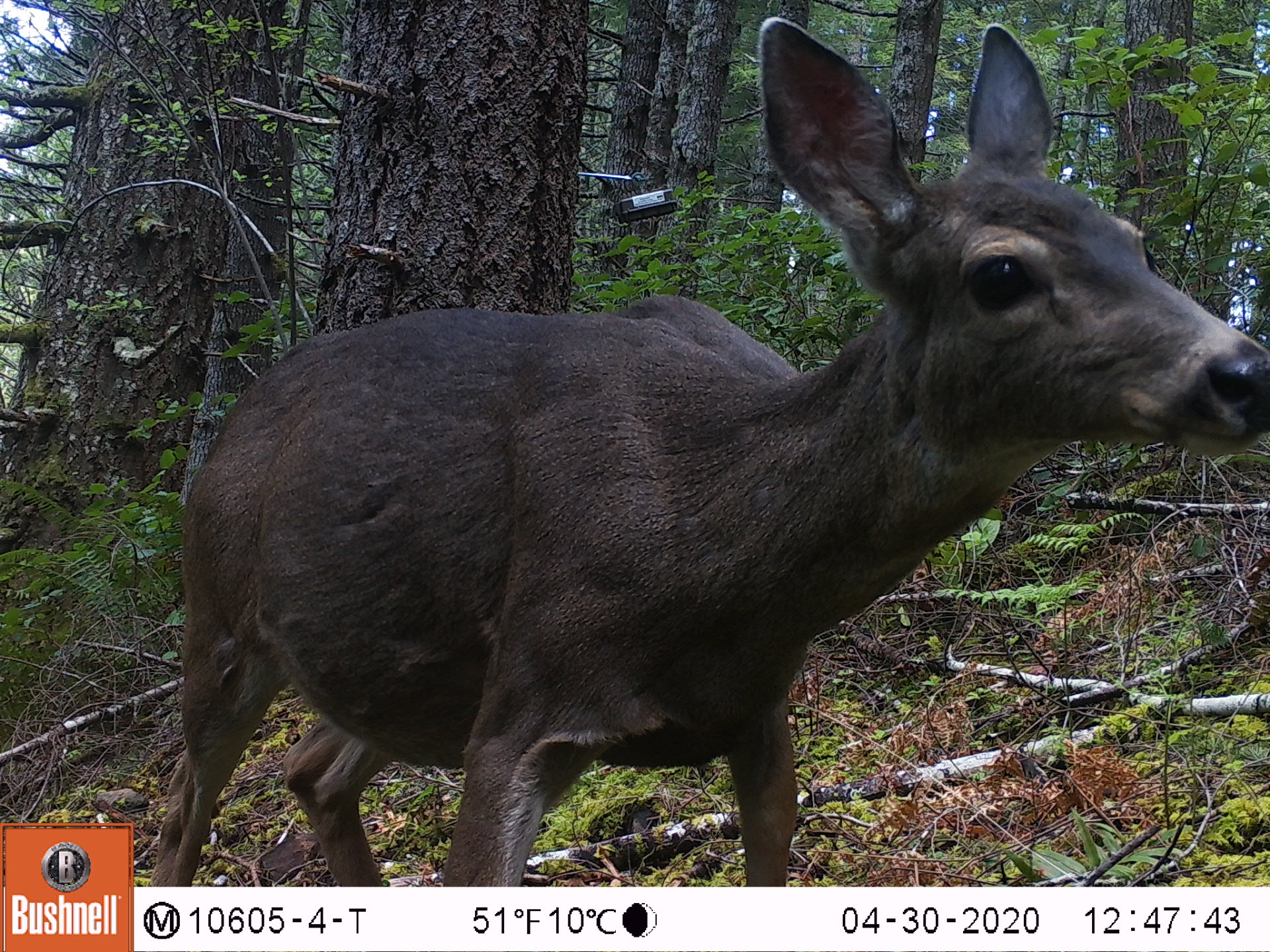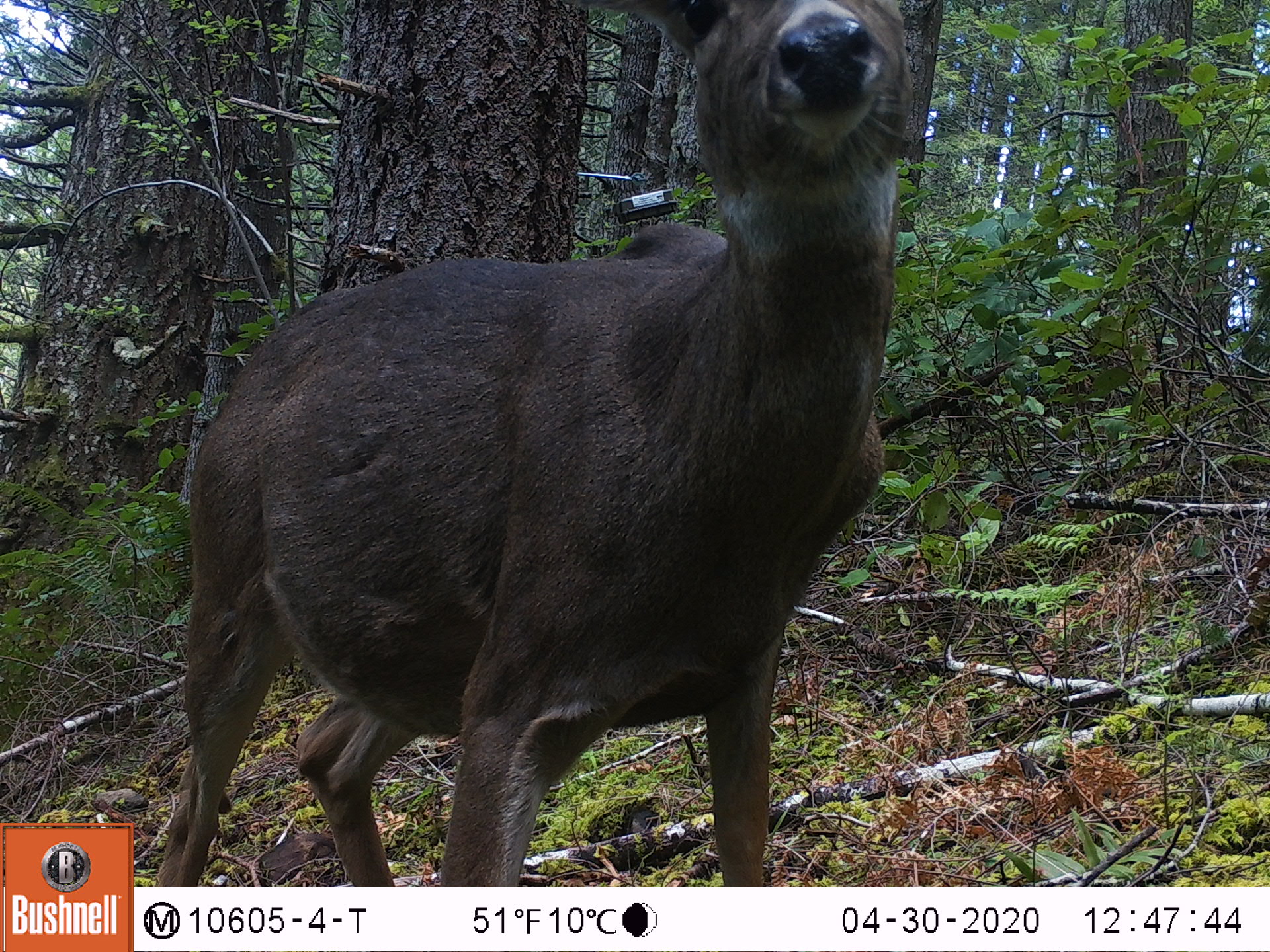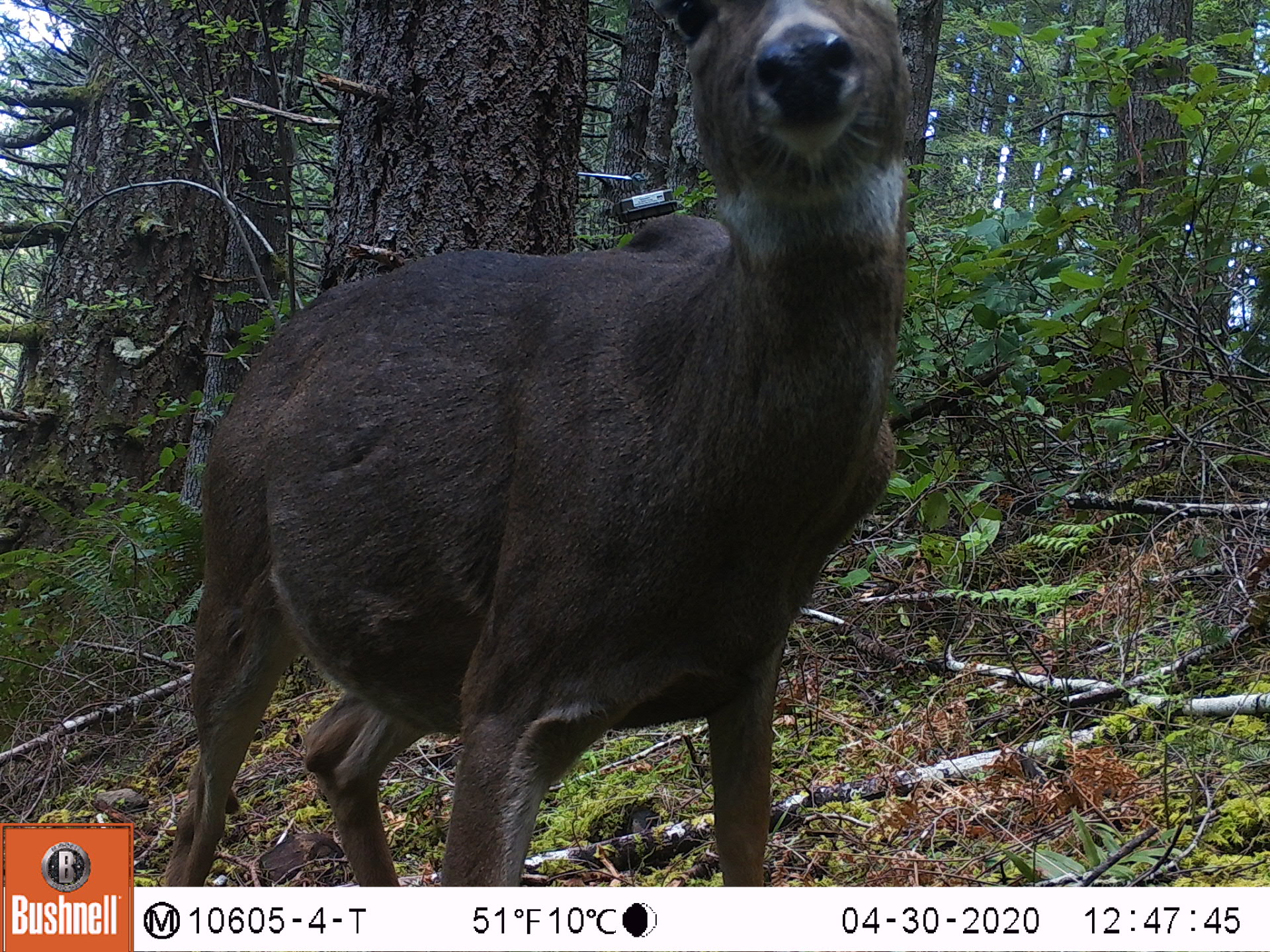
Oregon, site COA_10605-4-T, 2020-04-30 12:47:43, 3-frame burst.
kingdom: Animalia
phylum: Chordata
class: Mammalia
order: Artiodactyla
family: Cervidae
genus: Odocoileus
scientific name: Odocoileus hemionus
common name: black-tailed deer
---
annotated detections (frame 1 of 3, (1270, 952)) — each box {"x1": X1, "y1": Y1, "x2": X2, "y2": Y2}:
black-tailed deer: {"x1": 139, "y1": 7, "x2": 1266, "y2": 875}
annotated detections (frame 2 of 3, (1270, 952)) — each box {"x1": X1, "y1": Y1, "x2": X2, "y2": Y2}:
black-tailed deer: {"x1": 139, "y1": 0, "x2": 940, "y2": 880}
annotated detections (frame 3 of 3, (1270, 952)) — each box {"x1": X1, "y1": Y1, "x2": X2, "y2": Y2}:
black-tailed deer: {"x1": 146, "y1": 0, "x2": 935, "y2": 880}